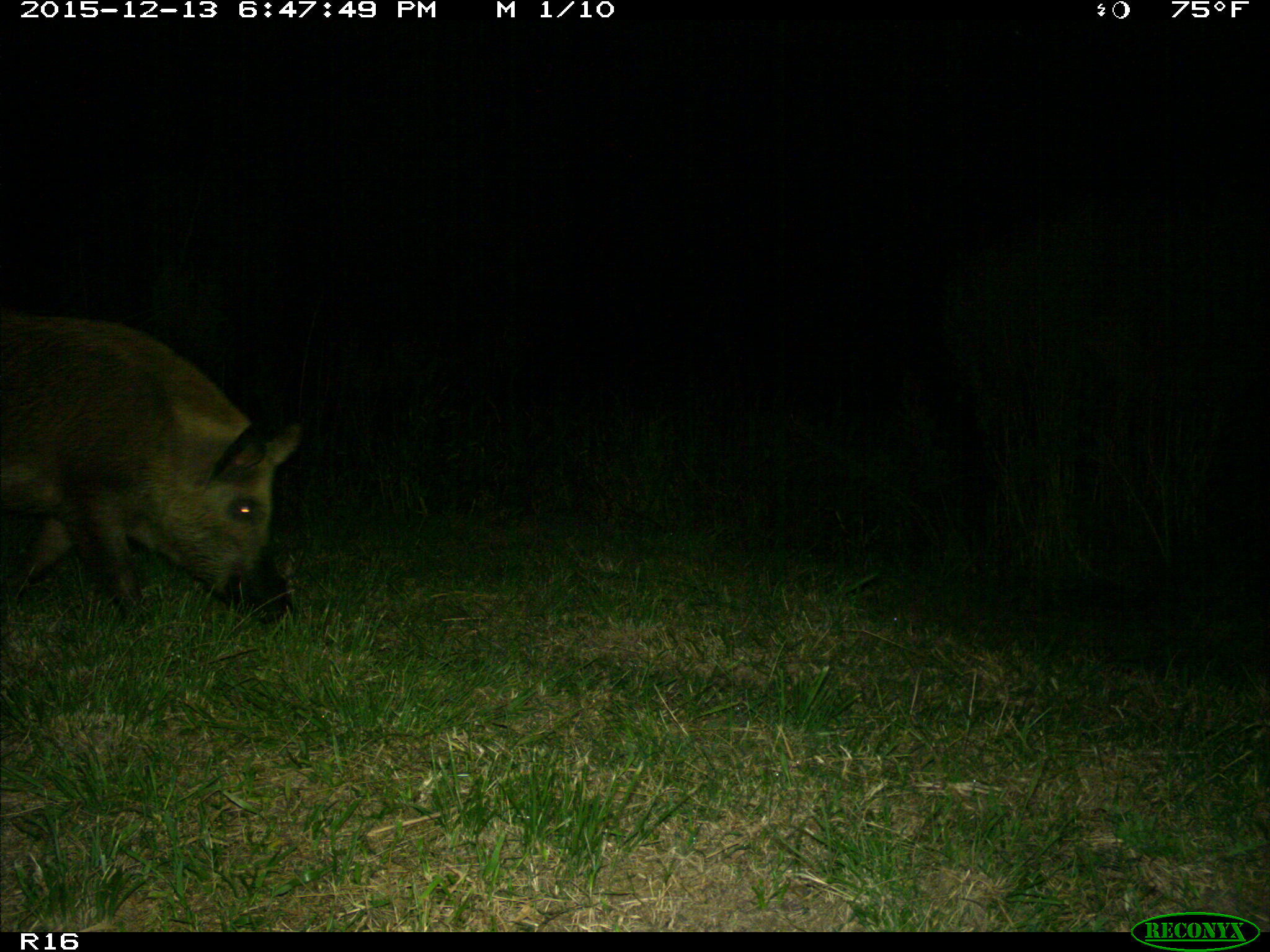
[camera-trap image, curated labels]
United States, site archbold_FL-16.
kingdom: Animalia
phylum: Chordata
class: Mammalia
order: Artiodactyla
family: Suidae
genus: Sus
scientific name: Sus scrofa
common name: wild boar